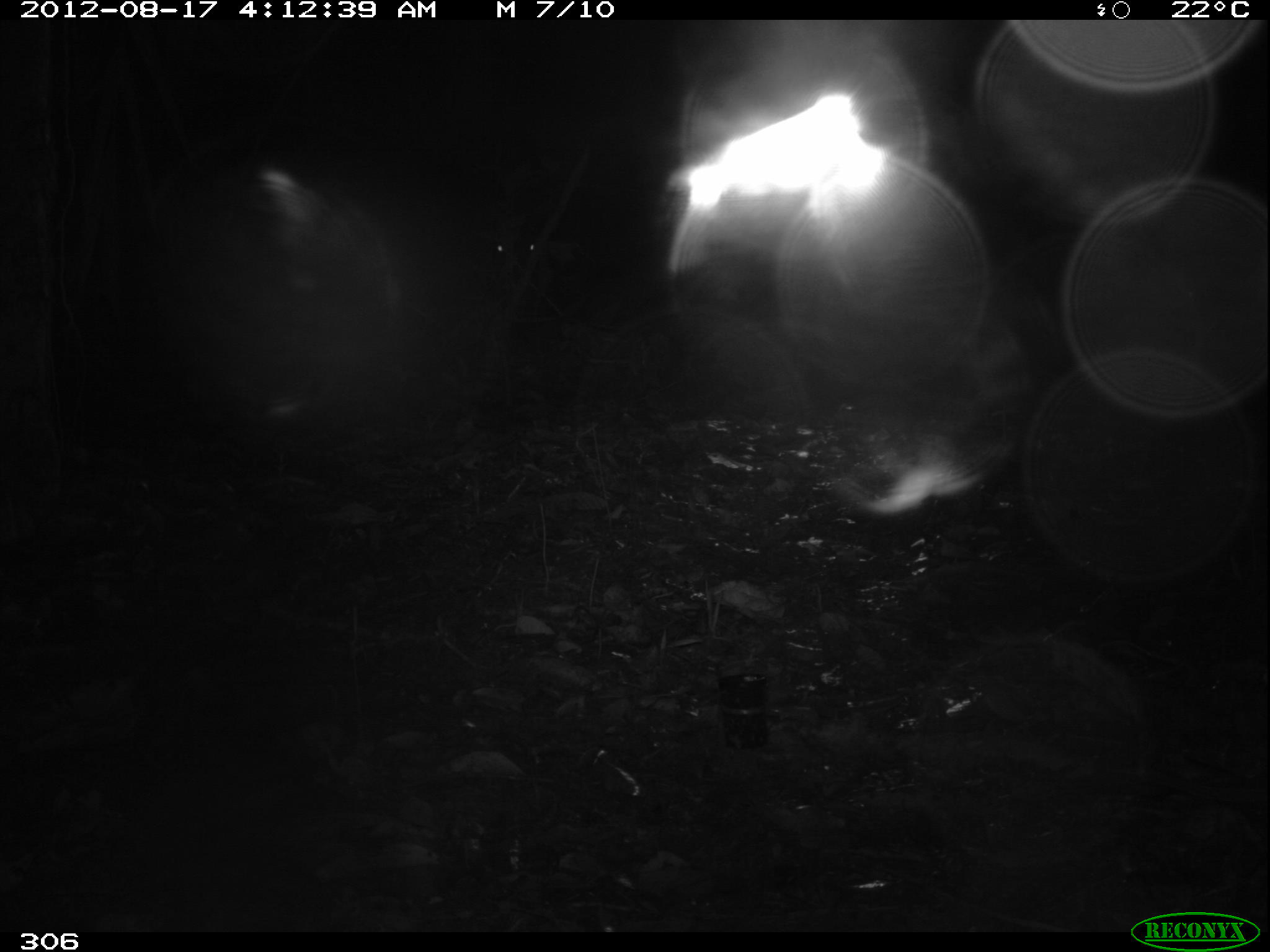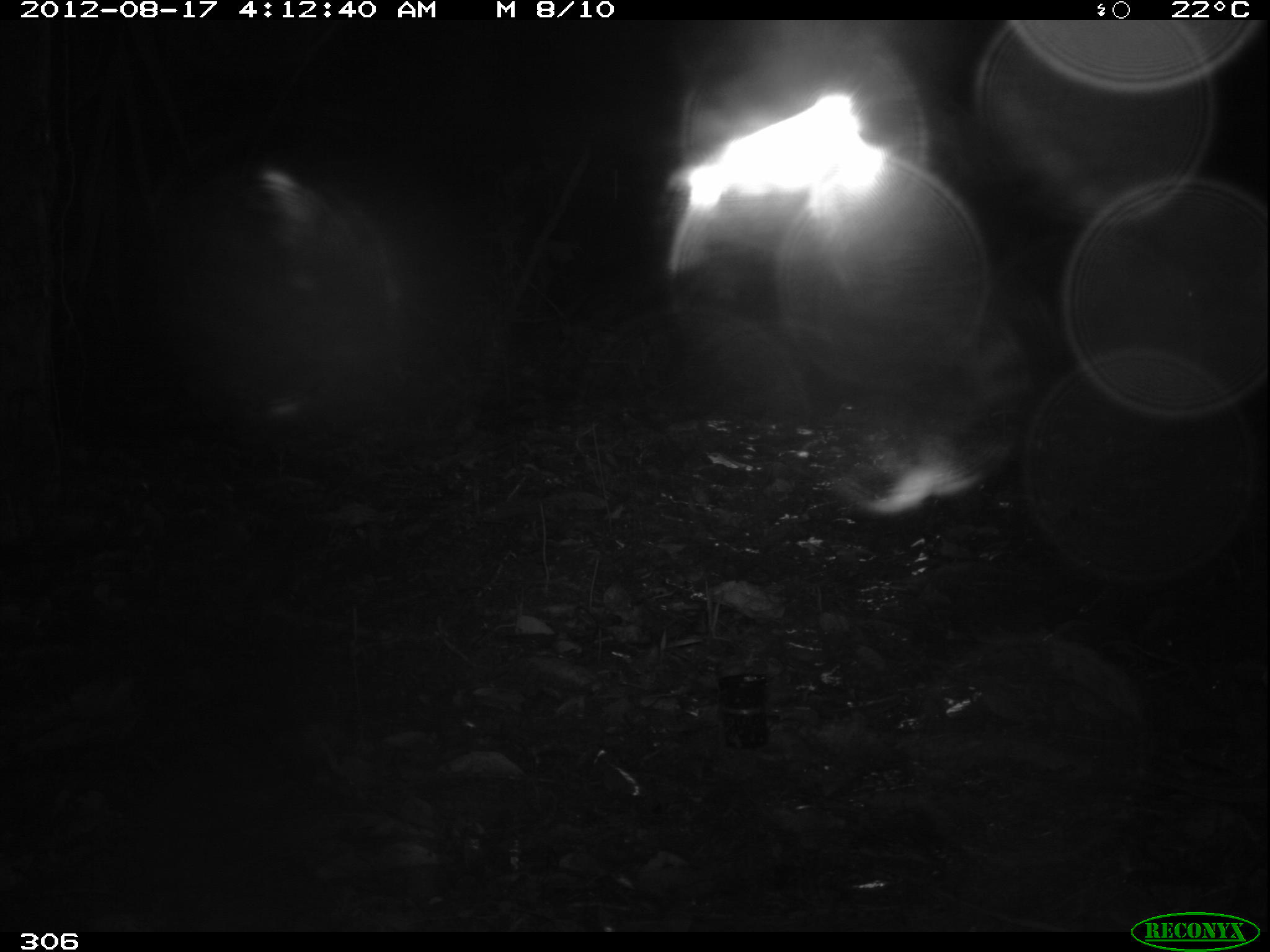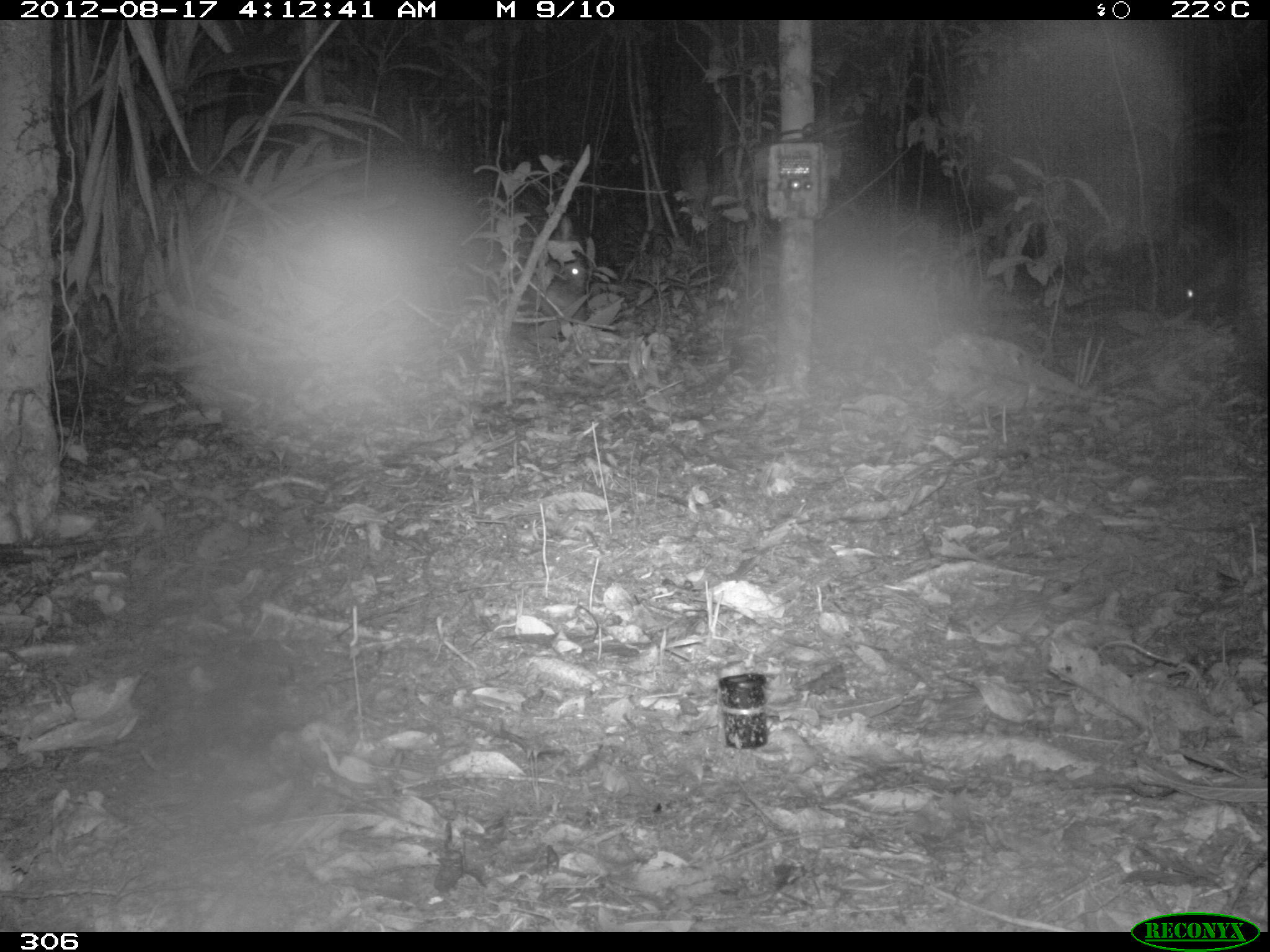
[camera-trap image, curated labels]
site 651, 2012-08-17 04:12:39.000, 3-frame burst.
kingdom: Animalia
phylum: Chordata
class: Mammalia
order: Artiodactyla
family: Tayassuidae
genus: Tayassu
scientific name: Tayassu pecari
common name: white-lipped peccary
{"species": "Tayassu pecari (white-lipped peccary)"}